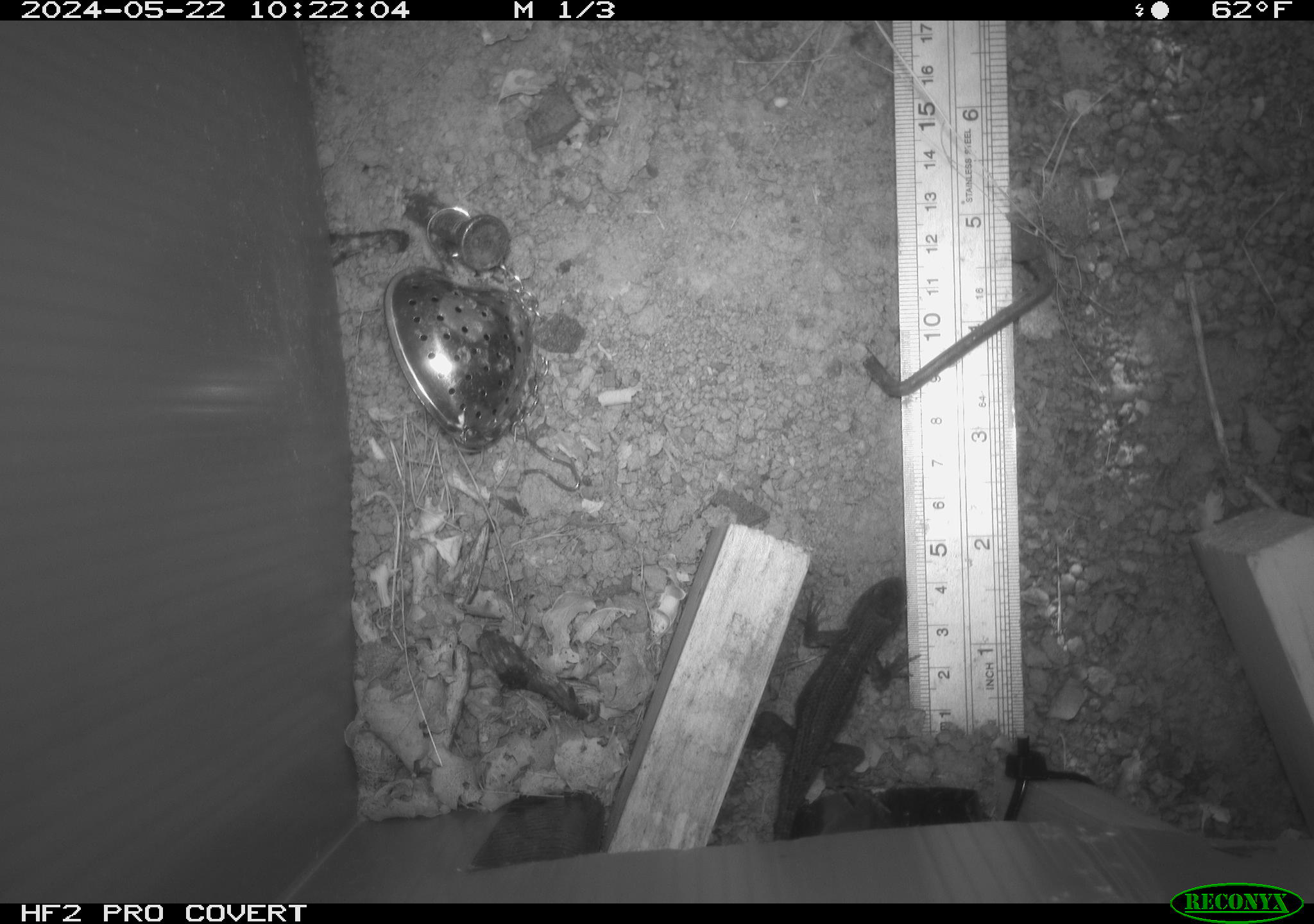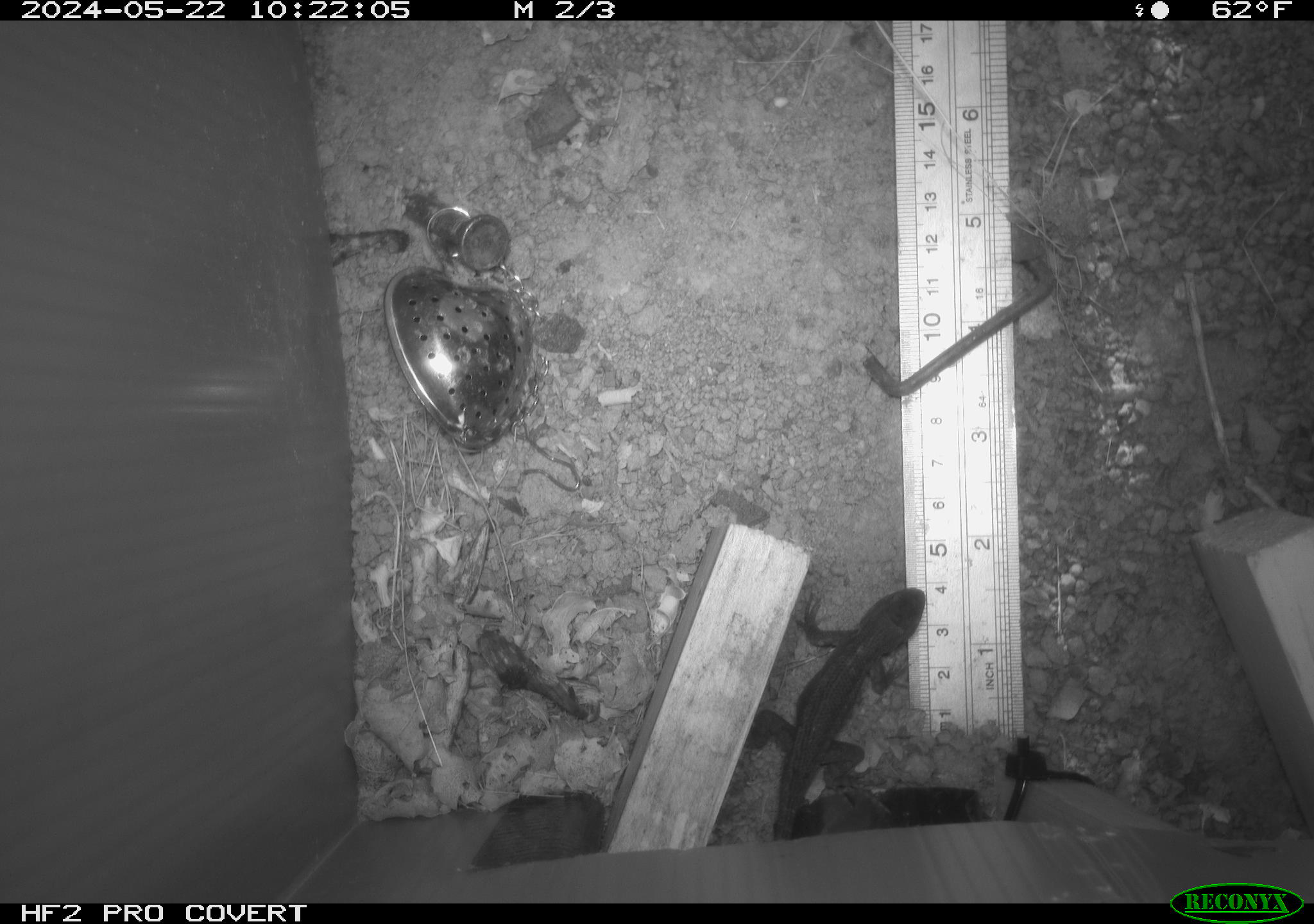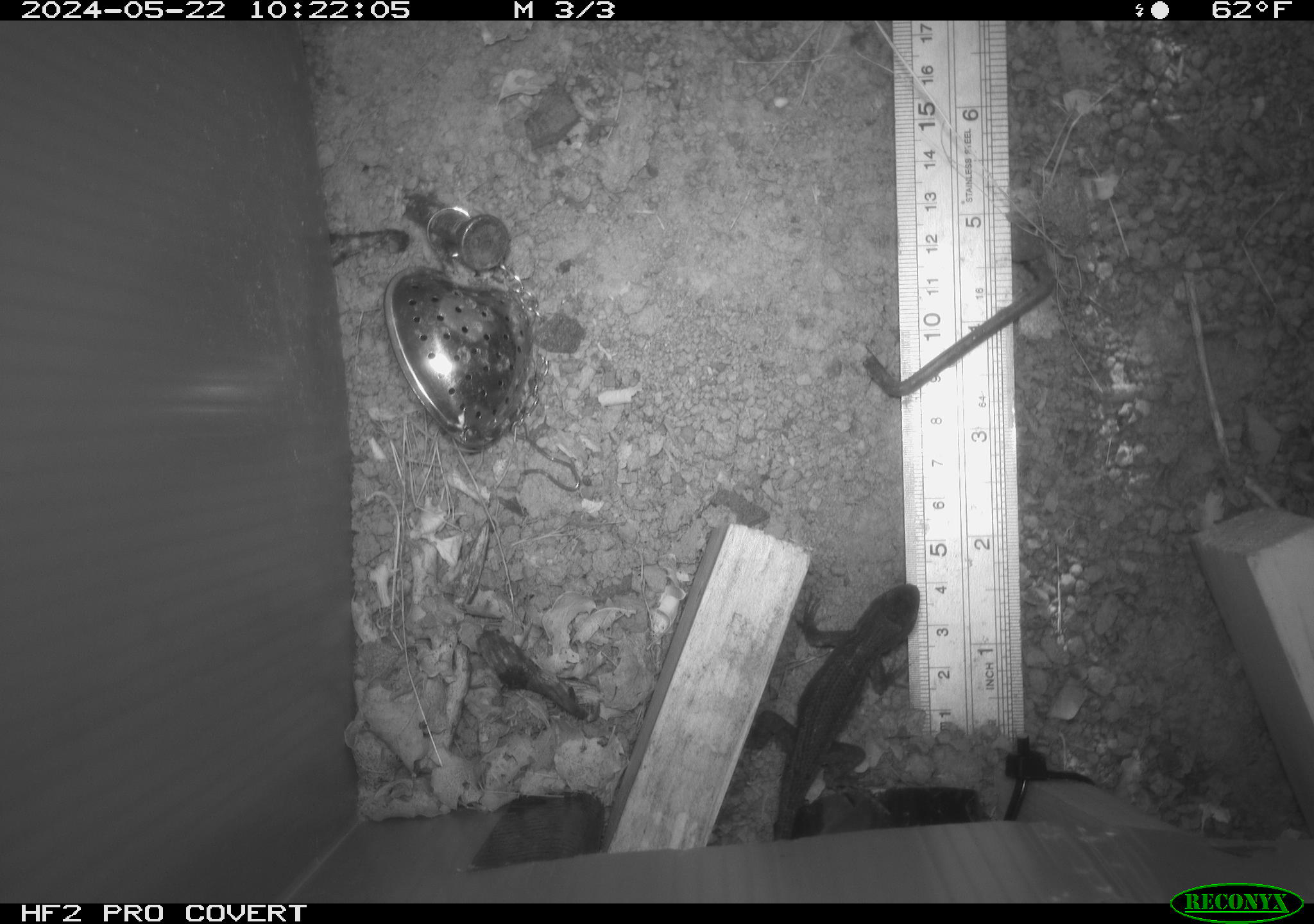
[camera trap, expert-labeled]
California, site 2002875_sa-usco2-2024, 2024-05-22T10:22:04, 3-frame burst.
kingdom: Animalia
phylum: Chordata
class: Reptilia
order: Squamata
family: Phrynosomatidae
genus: Sceloporus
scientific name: Sceloporus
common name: spiny lizards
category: sceloporus species